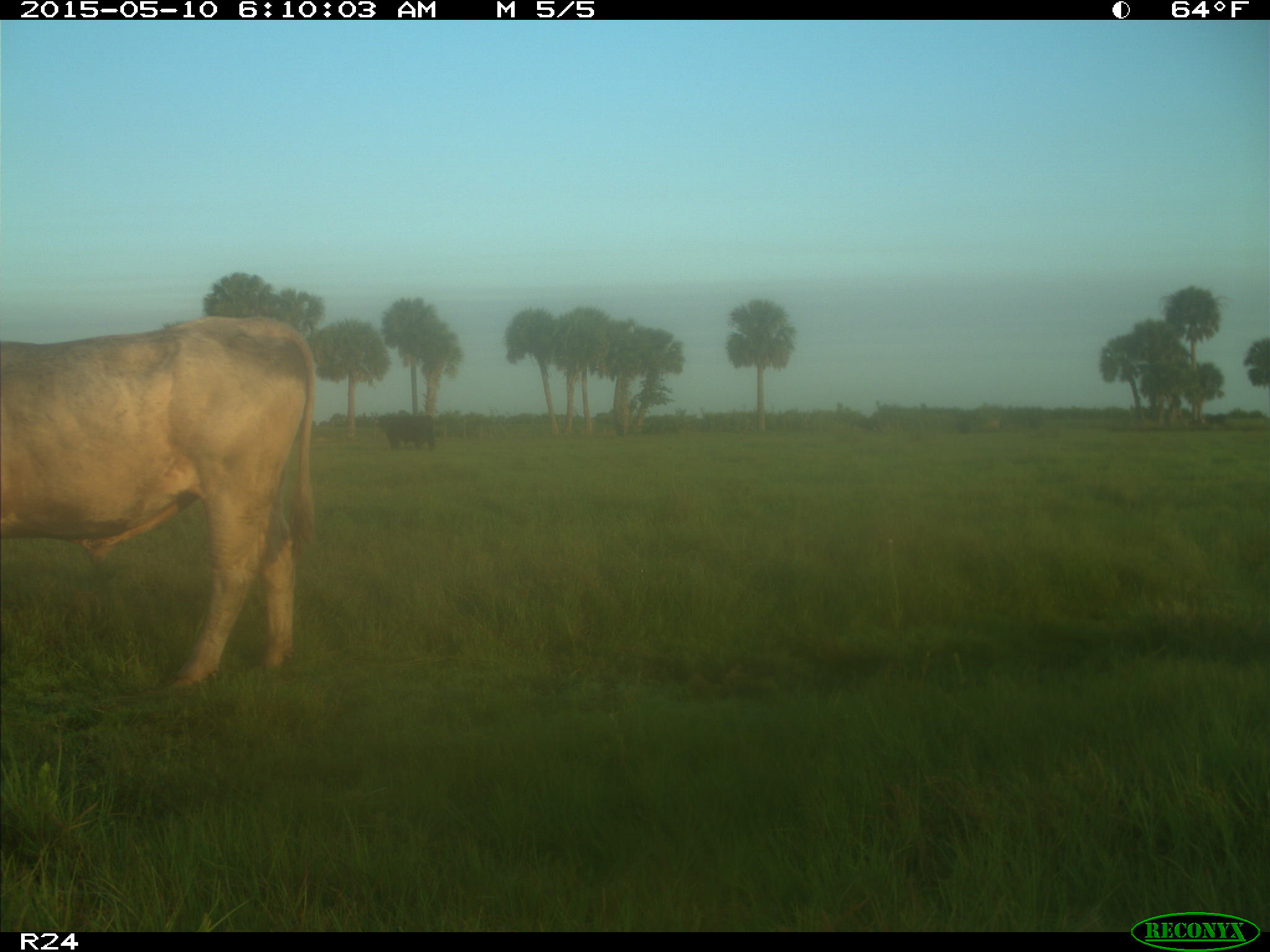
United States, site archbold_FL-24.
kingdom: Animalia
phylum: Chordata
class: Mammalia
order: Artiodactyla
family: Bovidae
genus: Bos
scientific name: Bos taurus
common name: domestic cow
Bos taurus (domestic cow).